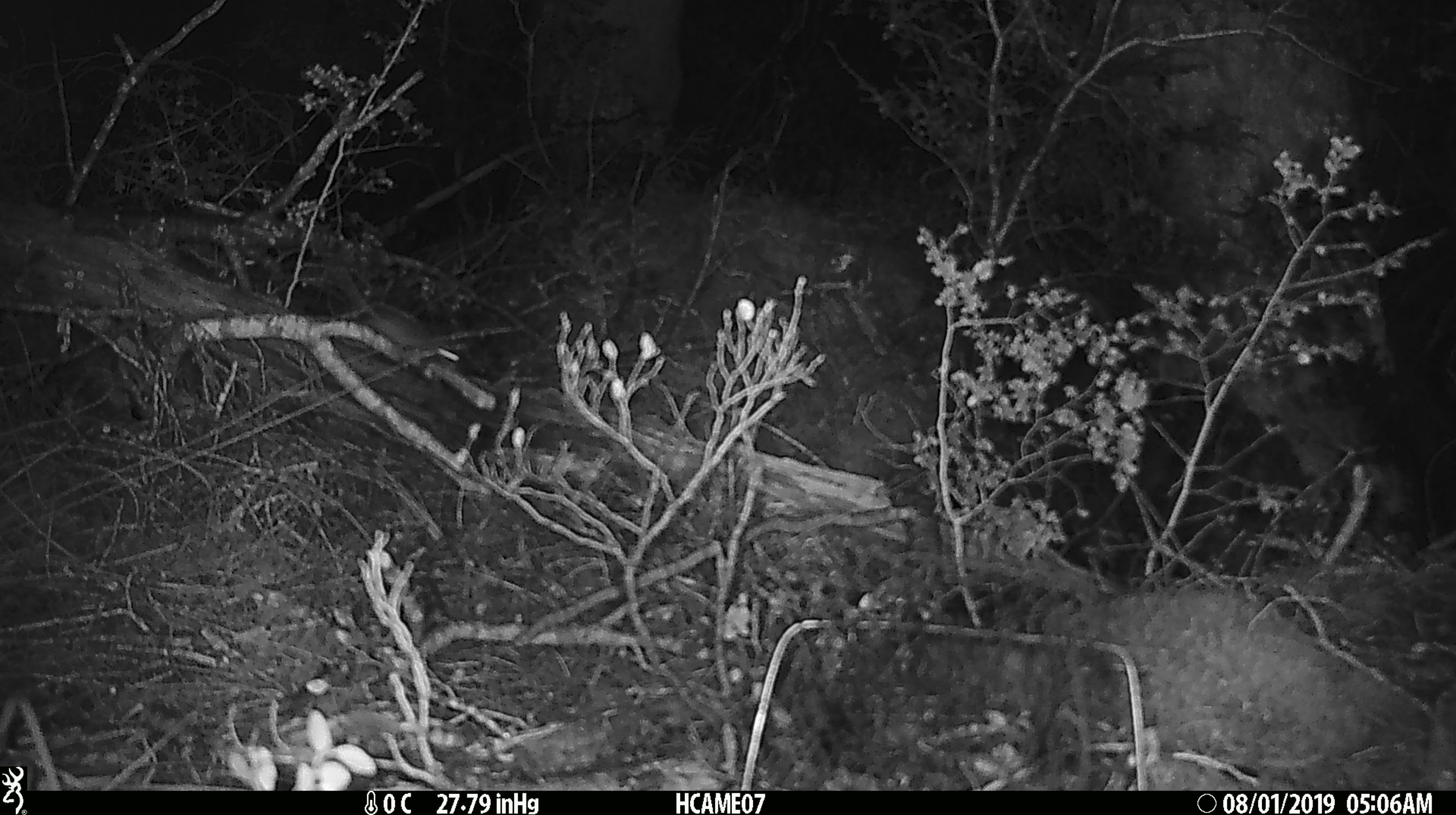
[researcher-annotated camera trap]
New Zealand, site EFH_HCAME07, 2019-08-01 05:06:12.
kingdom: Animalia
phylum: Chordata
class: Mammalia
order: Rodentia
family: Muridae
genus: Mus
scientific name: Mus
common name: mouse